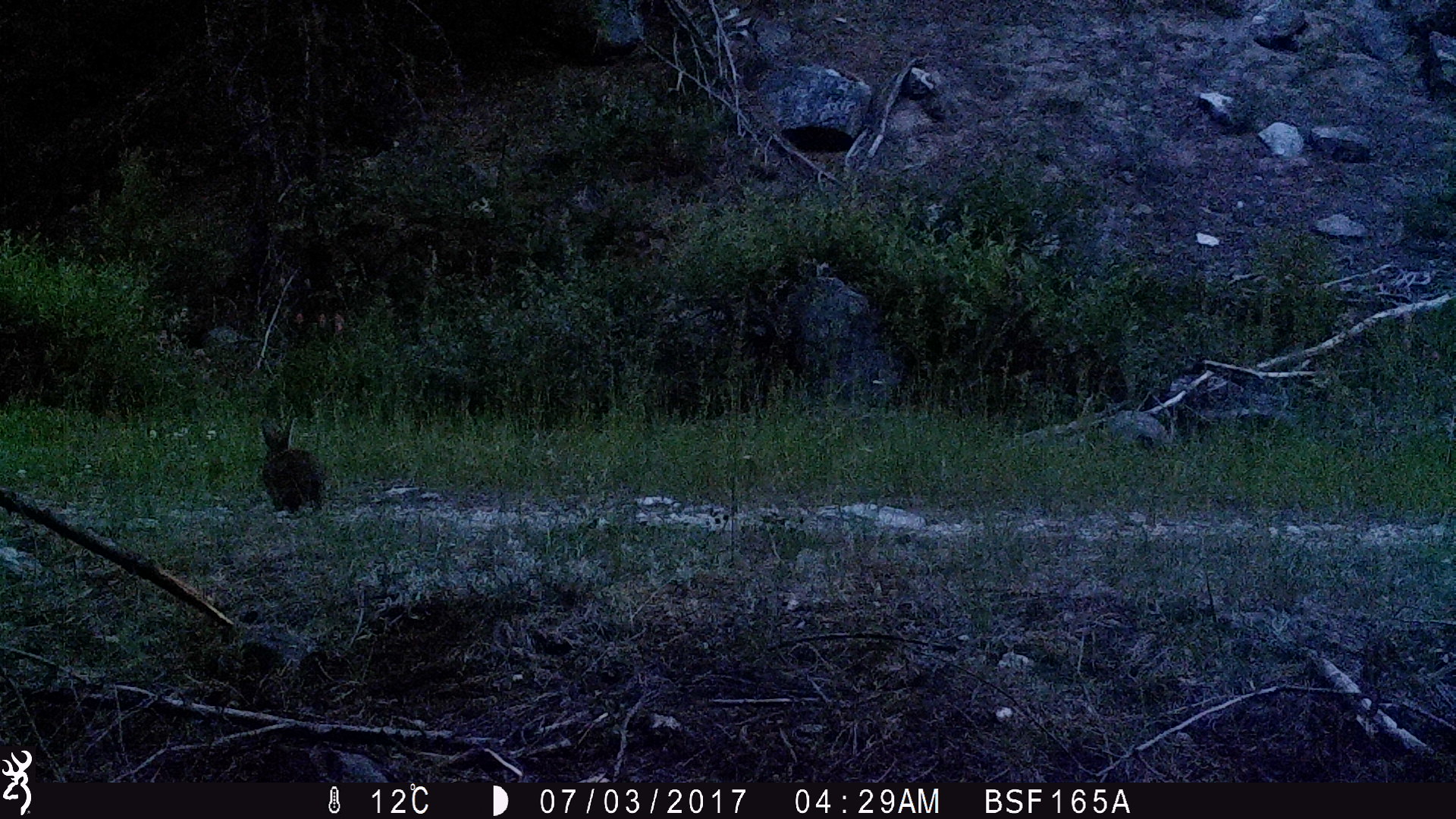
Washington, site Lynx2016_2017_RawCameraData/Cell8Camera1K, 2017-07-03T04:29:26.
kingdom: Animalia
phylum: Chordata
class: Mammalia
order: Lagomorpha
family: Leporidae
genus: Lepus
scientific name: Lepus americanus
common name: snowshoe hare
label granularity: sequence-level